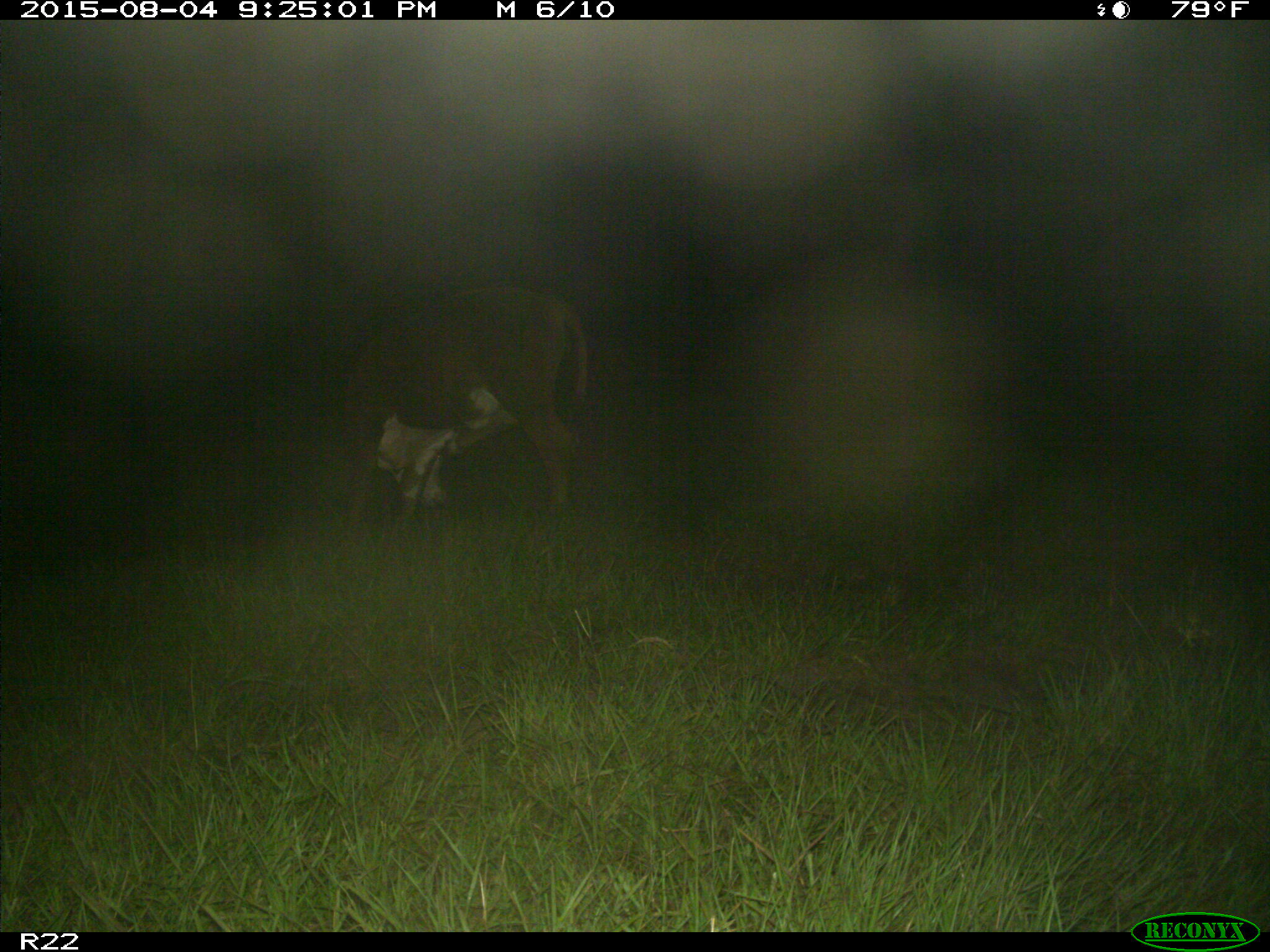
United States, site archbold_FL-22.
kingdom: Animalia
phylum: Chordata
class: Mammalia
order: Artiodactyla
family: Bovidae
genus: Bos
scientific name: Bos taurus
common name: domestic cow